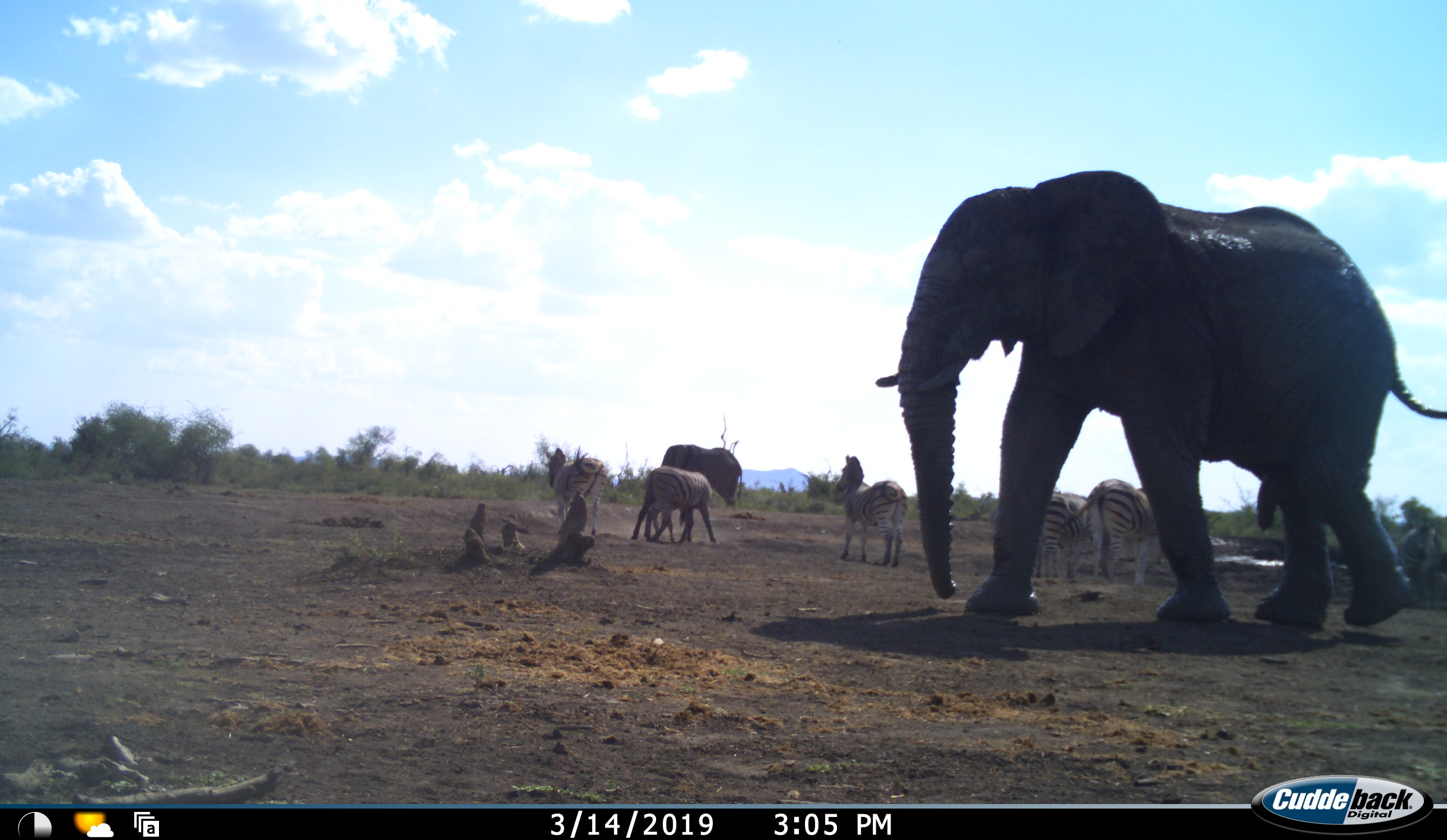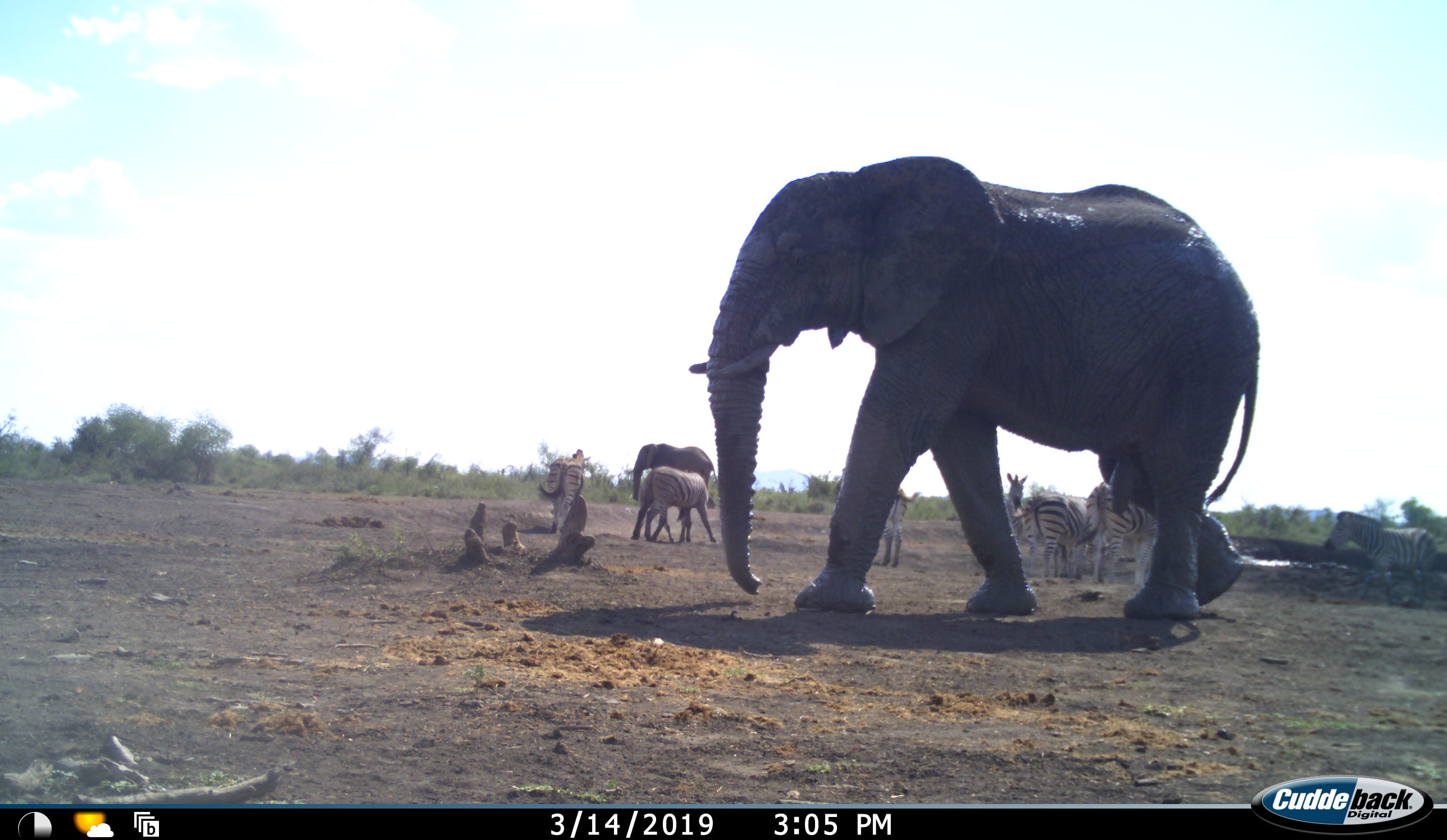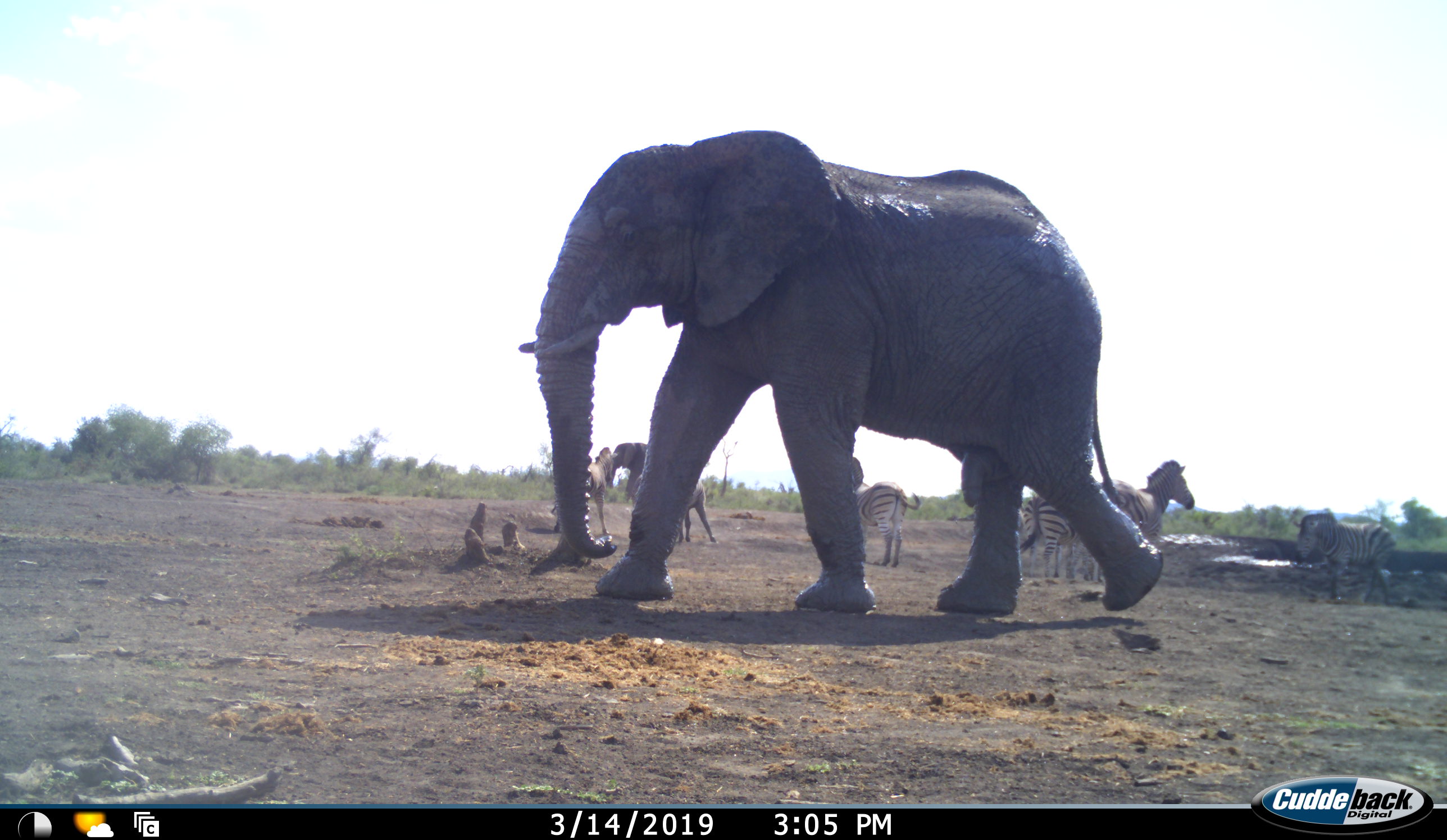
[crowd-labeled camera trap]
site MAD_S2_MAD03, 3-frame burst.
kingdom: Animalia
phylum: Chordata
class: Mammalia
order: Proboscidea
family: Elephantidae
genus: Loxodonta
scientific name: Loxodonta africana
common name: african bush elephant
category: elephant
Elephant (african bush elephant) (Loxodonta africana), count 2. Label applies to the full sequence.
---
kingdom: Animalia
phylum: Chordata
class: Mammalia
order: Perissodactyla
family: Equidae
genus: Equus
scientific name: Equus quagga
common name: plains zebra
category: zebraplains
Zebraplains (plains zebra) (Equus quagga), count 7. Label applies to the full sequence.